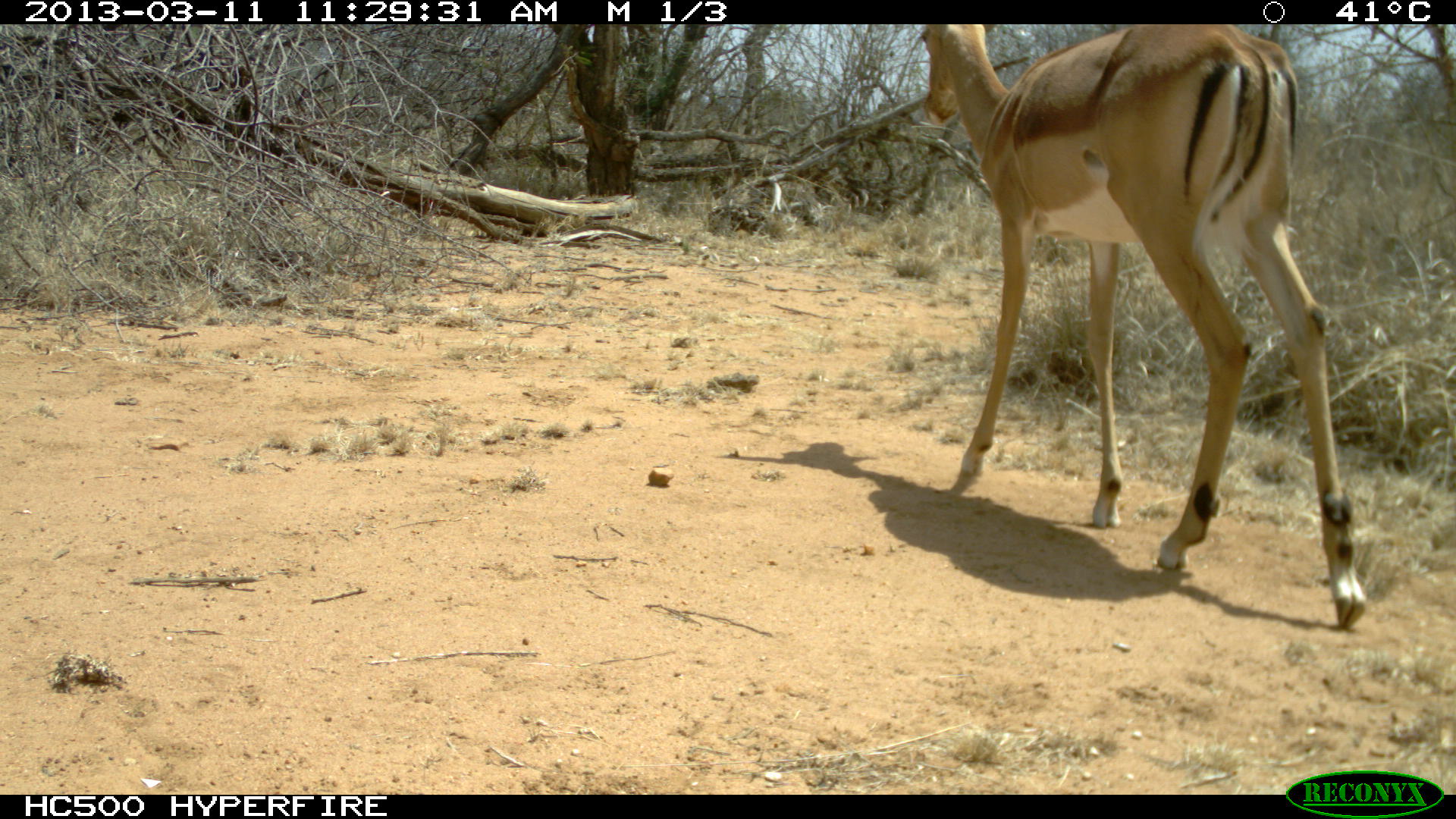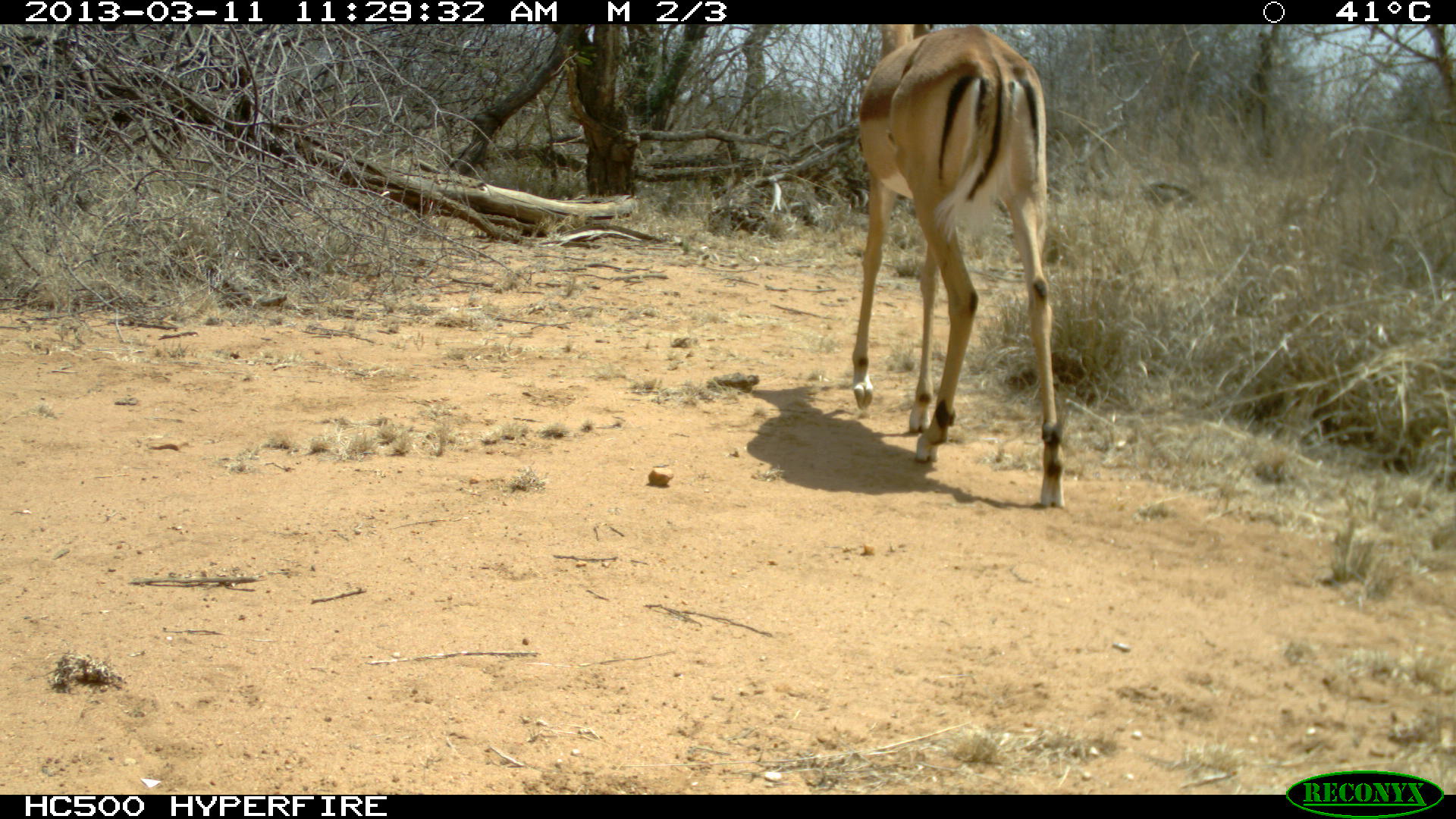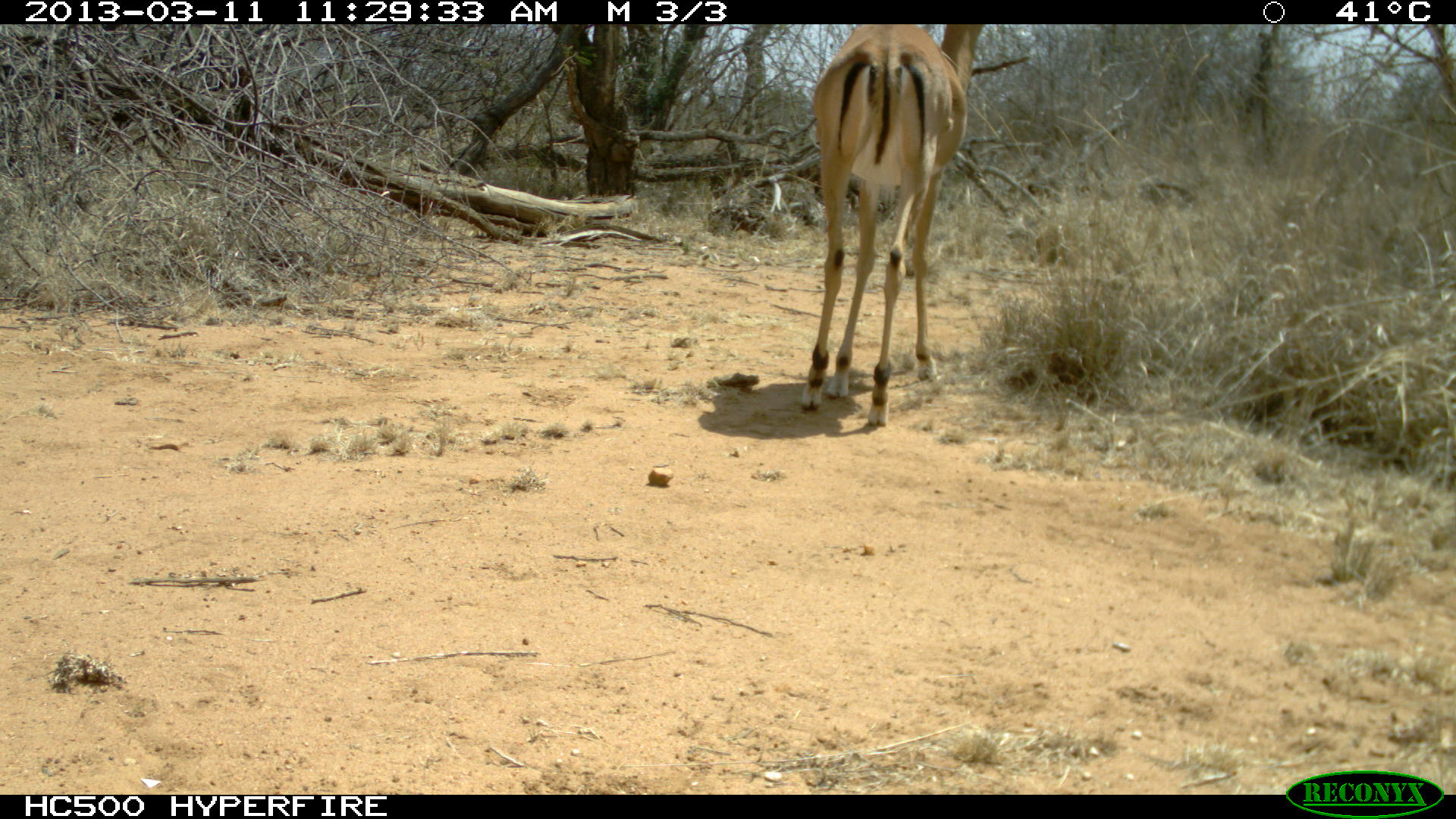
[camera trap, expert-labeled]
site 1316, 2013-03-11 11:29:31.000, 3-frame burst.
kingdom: Animalia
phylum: Chordata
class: Mammalia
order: Artiodactyla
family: Bovidae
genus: Aepyceros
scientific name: Aepyceros melampus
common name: impala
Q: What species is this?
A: Aepyceros melampus (impala).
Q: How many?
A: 1.